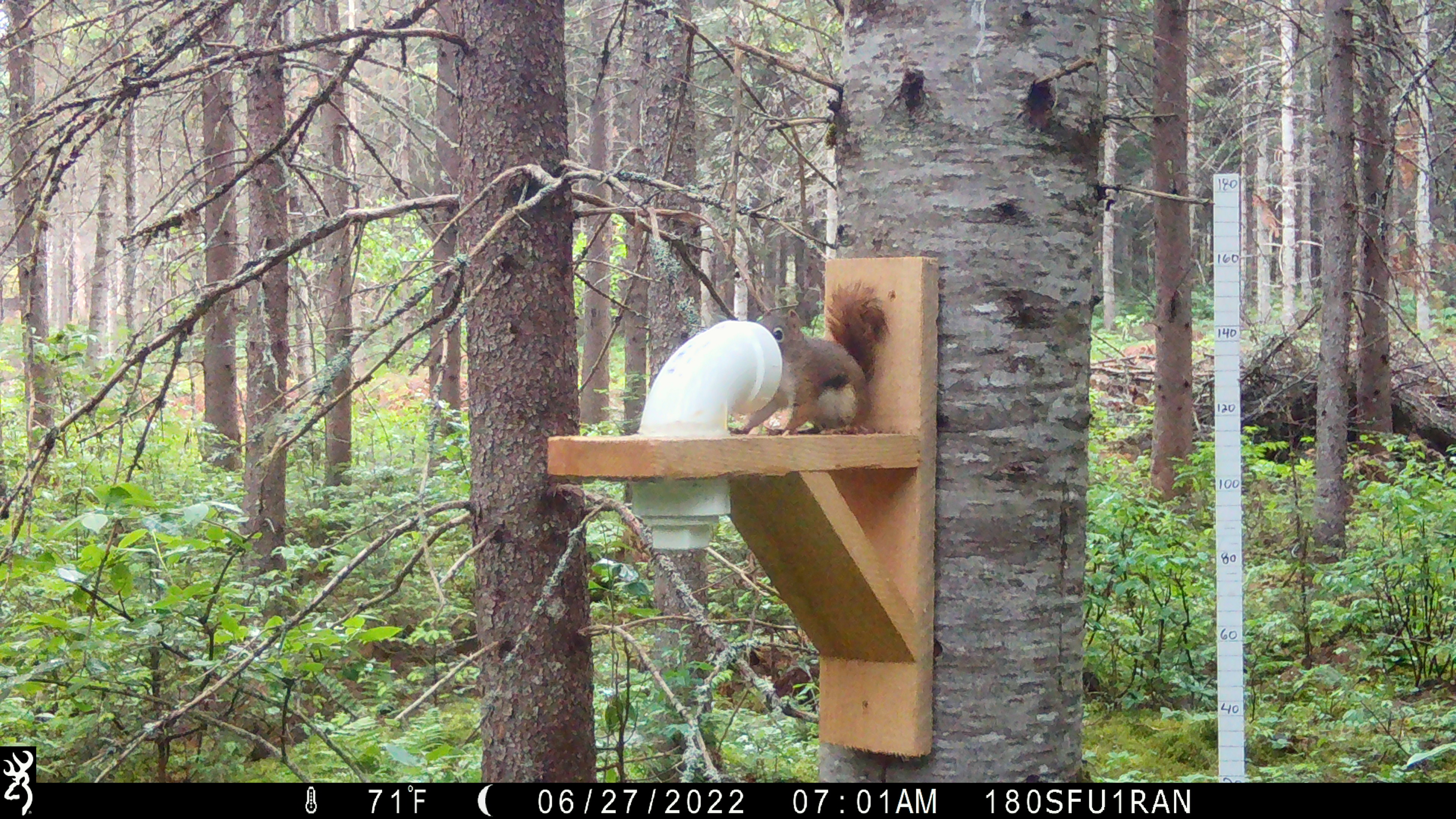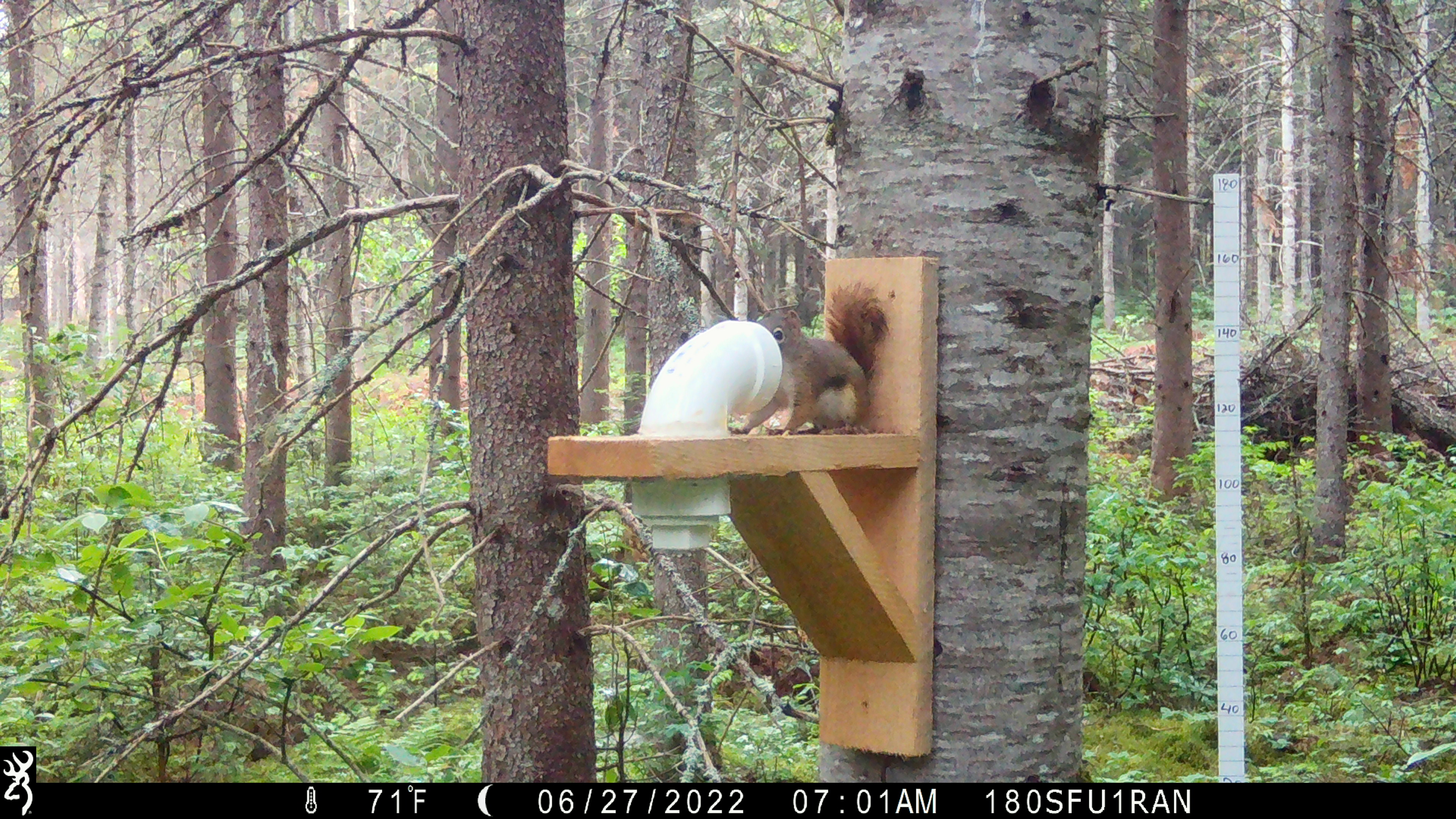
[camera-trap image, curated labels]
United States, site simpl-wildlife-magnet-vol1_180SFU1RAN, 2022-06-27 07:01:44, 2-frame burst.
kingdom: Animalia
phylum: Chordata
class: Mammalia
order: Rodentia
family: Sciuridae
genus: Tamiasciurus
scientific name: Tamiasciurus hudsonicus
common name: red squirrel